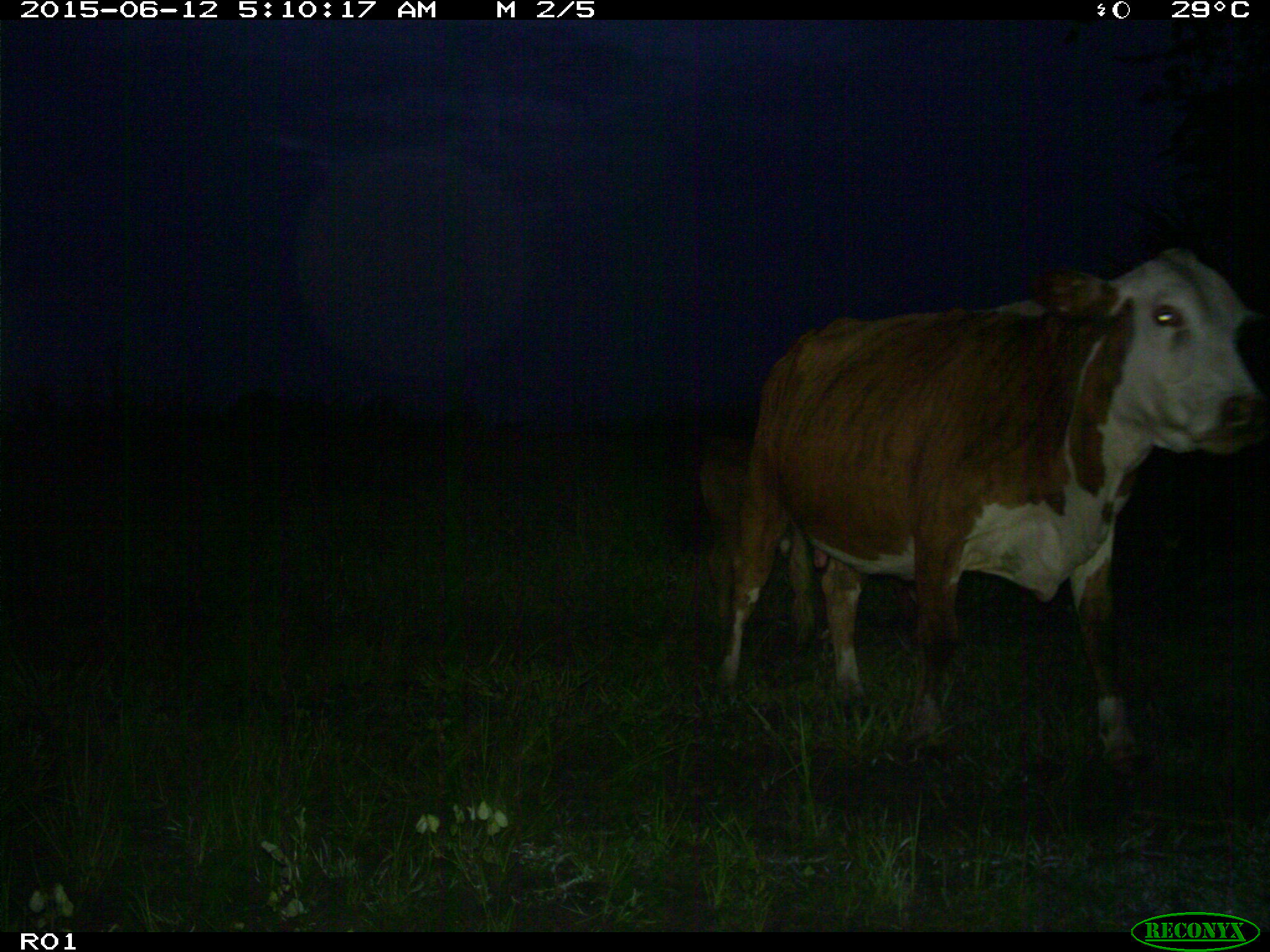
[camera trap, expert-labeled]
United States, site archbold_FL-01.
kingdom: Animalia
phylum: Chordata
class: Mammalia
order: Artiodactyla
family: Bovidae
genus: Bos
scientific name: Bos taurus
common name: domestic cow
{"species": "Bos taurus (domestic cow)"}